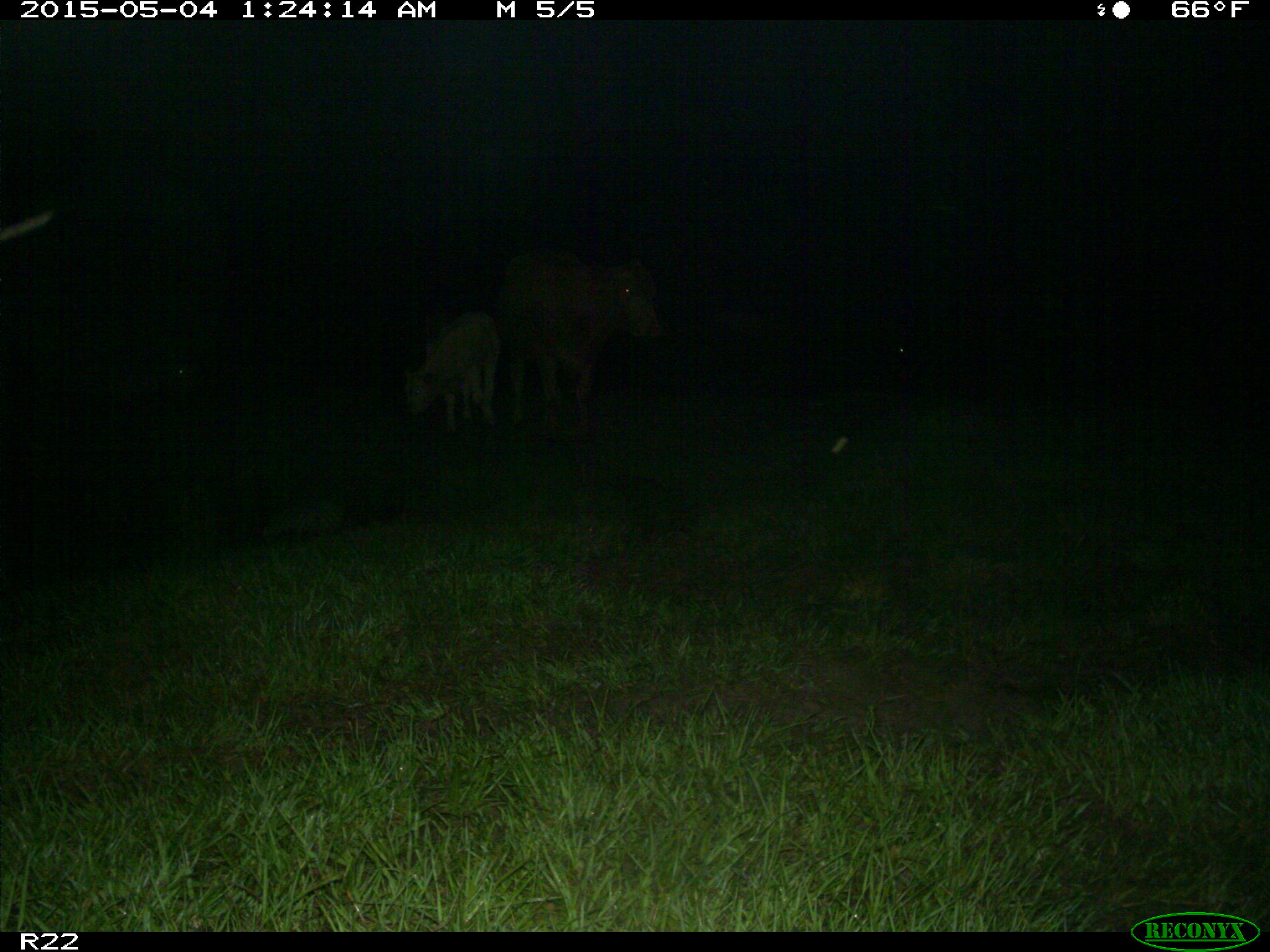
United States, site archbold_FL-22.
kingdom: Animalia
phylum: Chordata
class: Mammalia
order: Artiodactyla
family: Bovidae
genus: Bos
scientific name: Bos taurus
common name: domestic cow